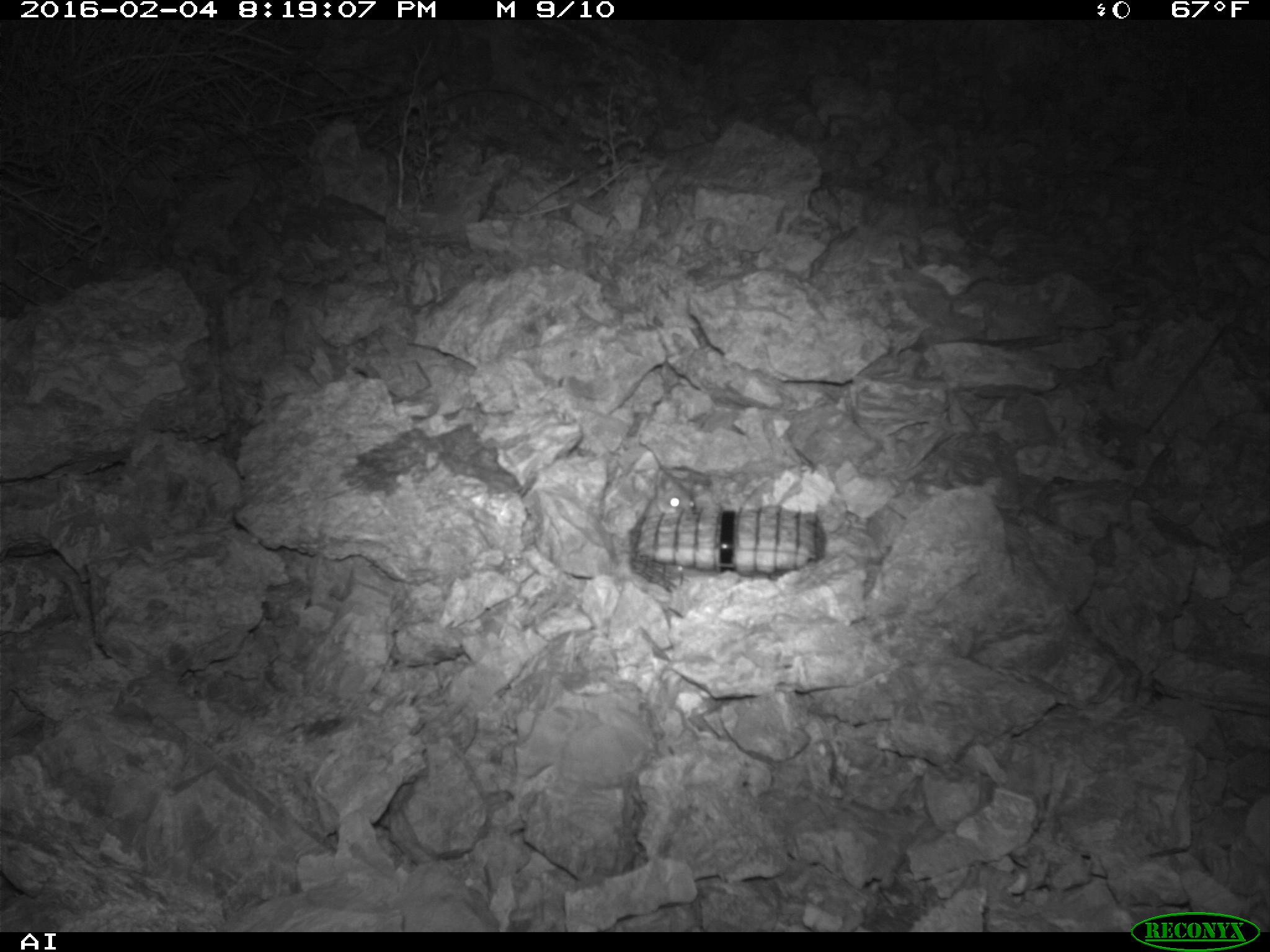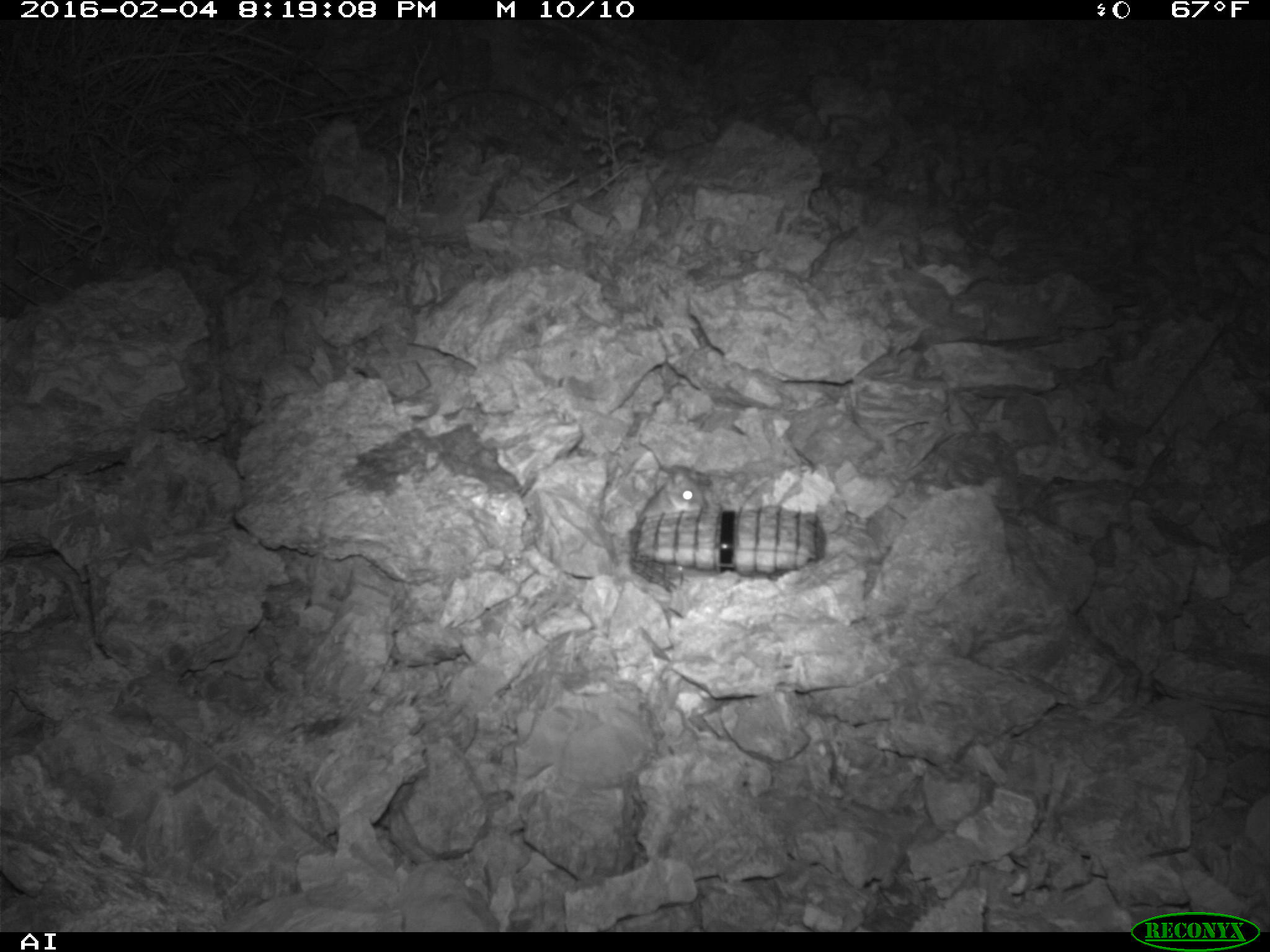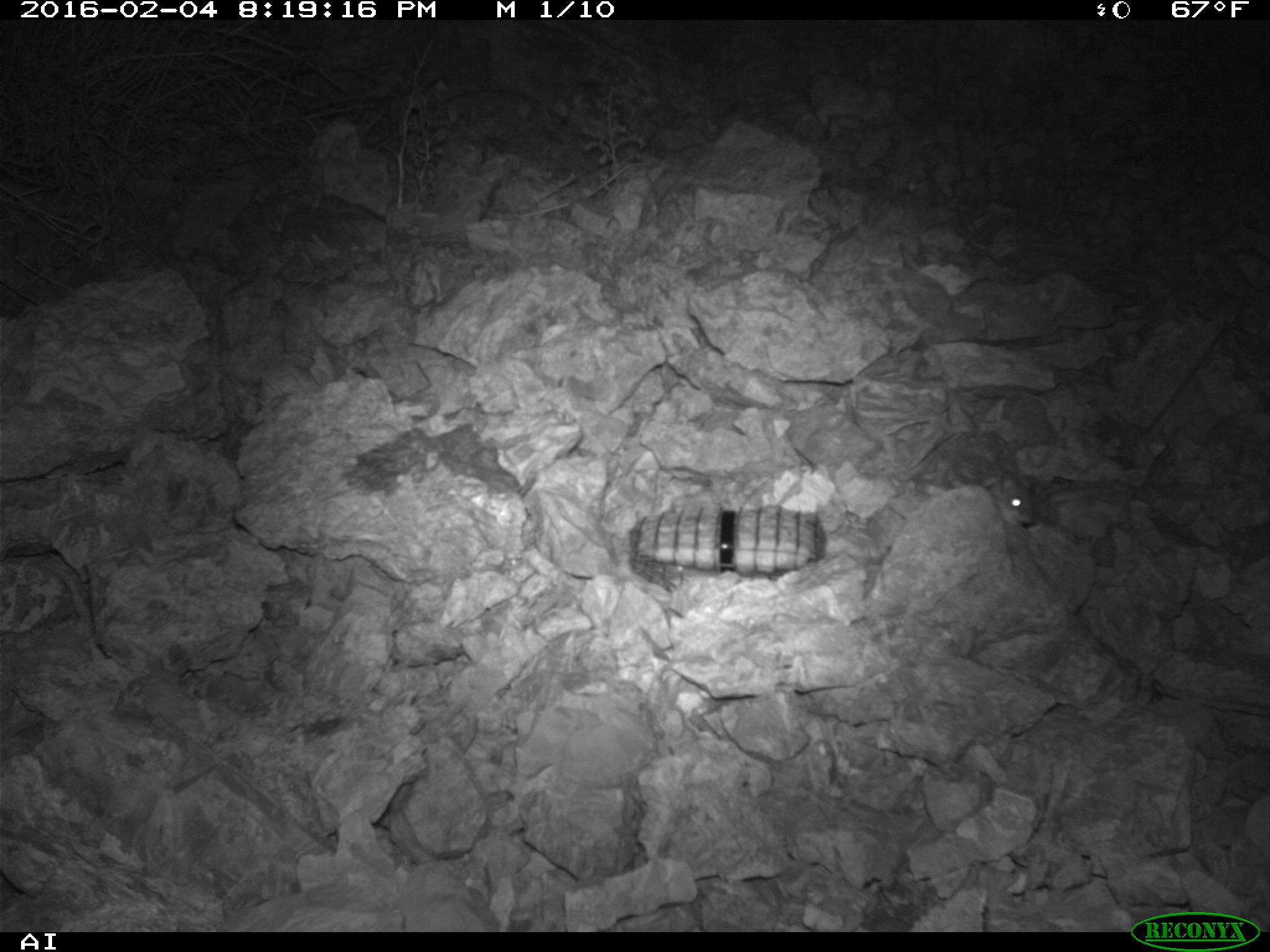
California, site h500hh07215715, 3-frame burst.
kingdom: Animalia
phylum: Chordata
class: Mammalia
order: Rodentia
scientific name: Rodentia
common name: rodent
Rodent (Rodentia).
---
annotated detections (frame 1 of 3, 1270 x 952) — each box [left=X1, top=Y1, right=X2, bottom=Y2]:
rodent: [left=636, top=441, right=688, bottom=516]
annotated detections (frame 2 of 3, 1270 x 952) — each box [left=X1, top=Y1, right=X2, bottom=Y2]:
rodent: [left=639, top=468, right=705, bottom=518]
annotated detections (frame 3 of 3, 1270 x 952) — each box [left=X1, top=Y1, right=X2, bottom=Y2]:
rodent: [left=995, top=471, right=1035, bottom=527]